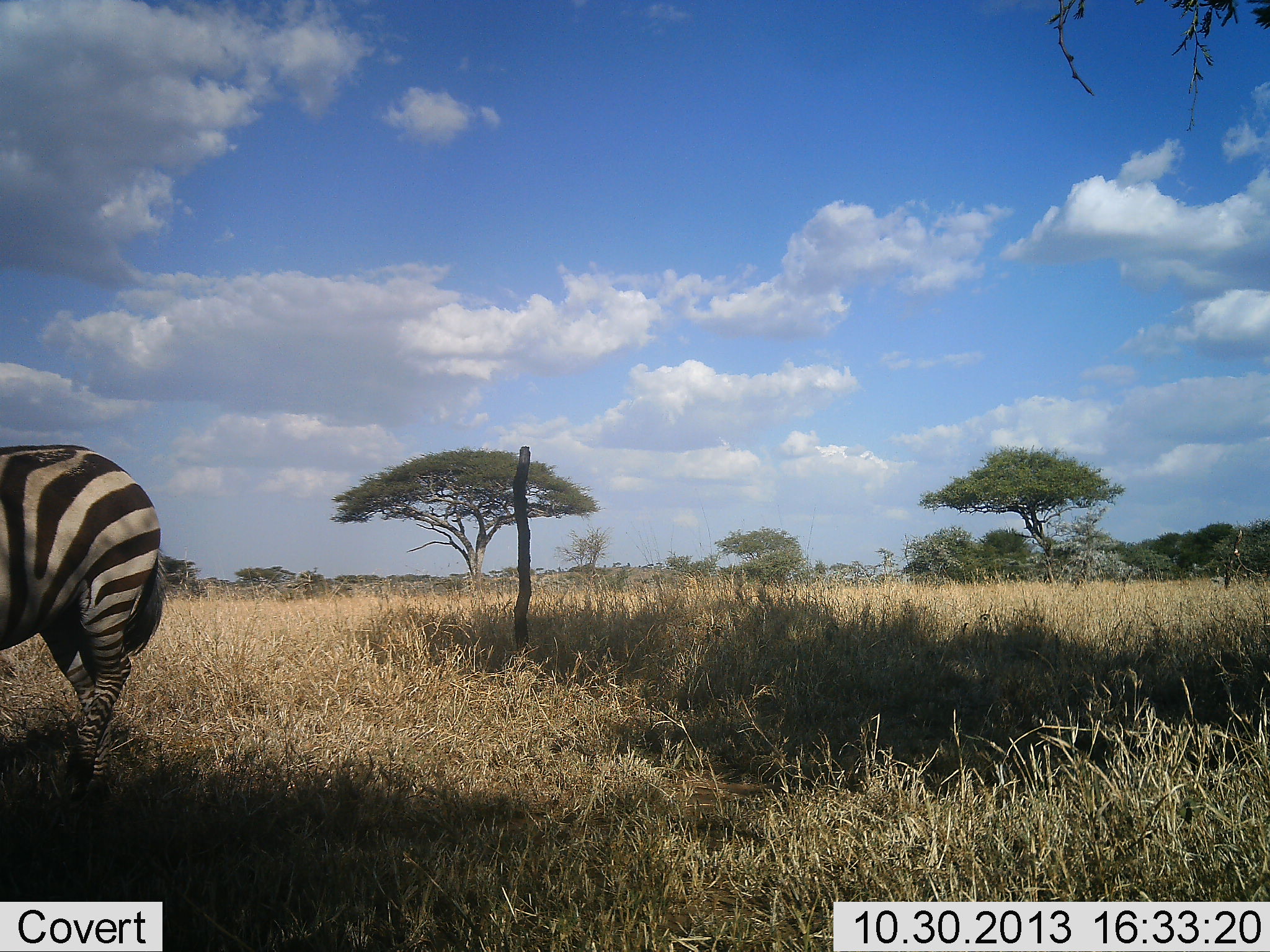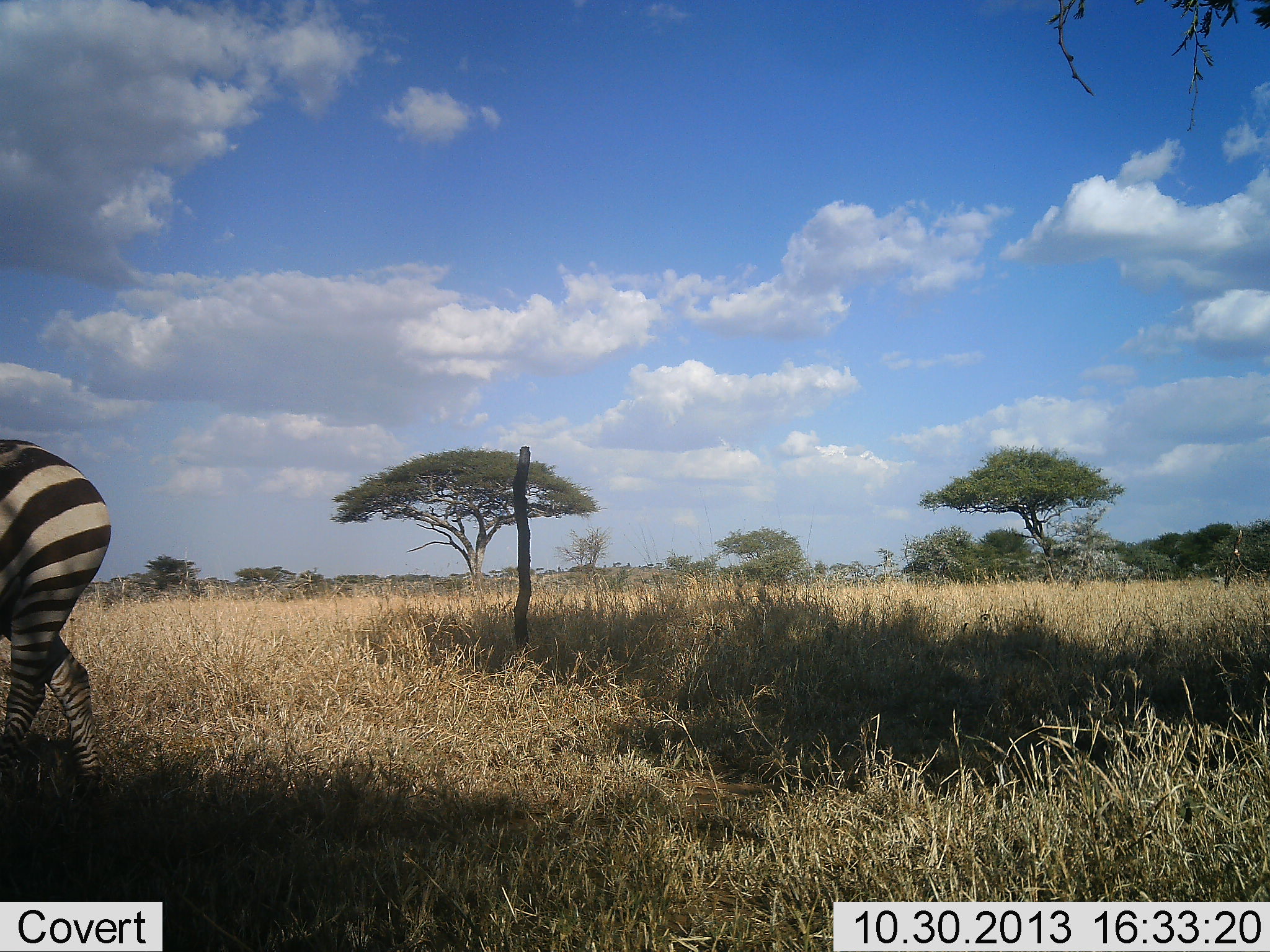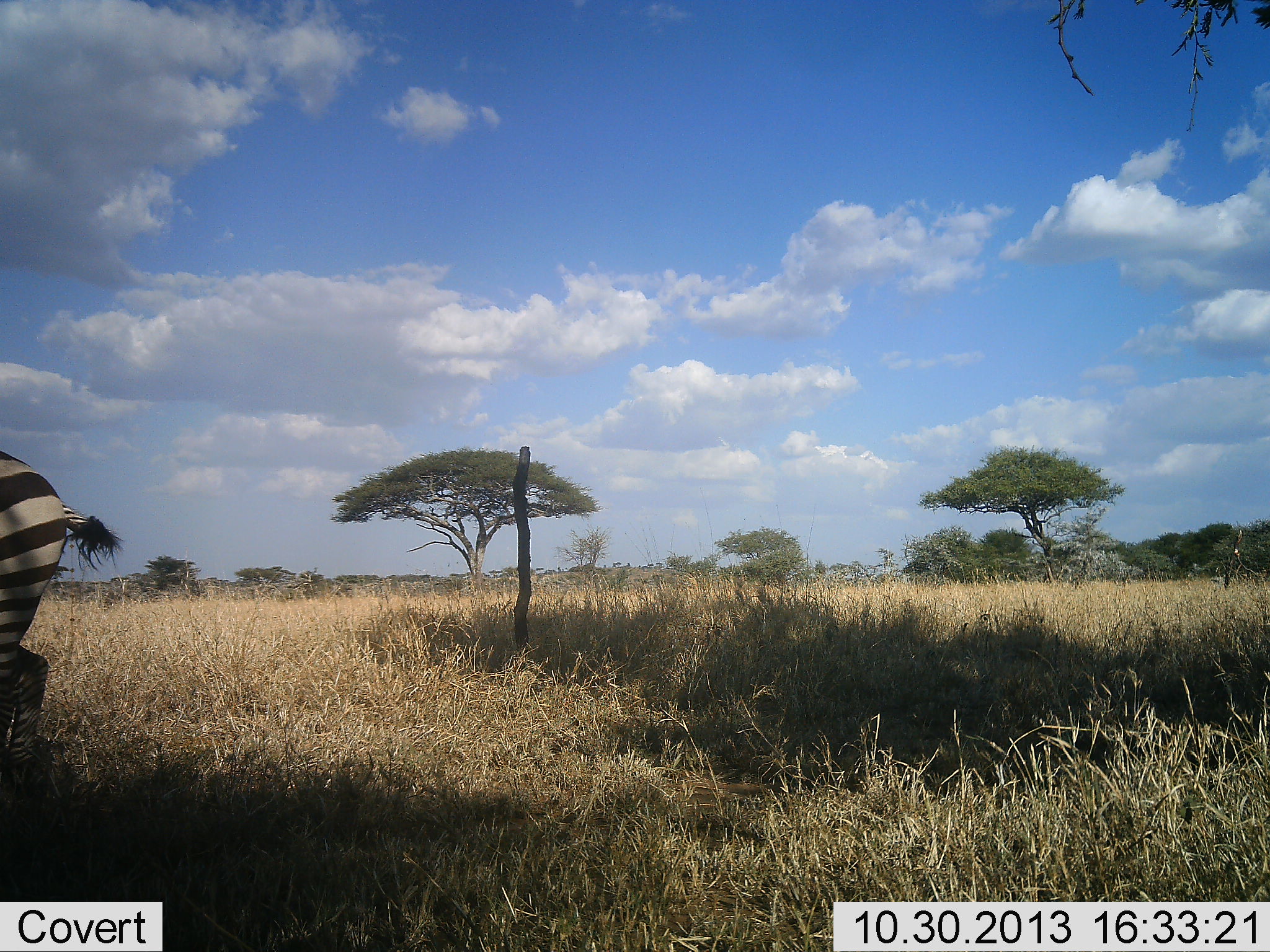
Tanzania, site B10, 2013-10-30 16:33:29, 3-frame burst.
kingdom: Animalia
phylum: Chordata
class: Mammalia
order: Perissodactyla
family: Equidae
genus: Equus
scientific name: Equus quagga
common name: plains zebra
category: zebra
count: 1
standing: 20%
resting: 0%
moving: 90%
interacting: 0%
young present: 0%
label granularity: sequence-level